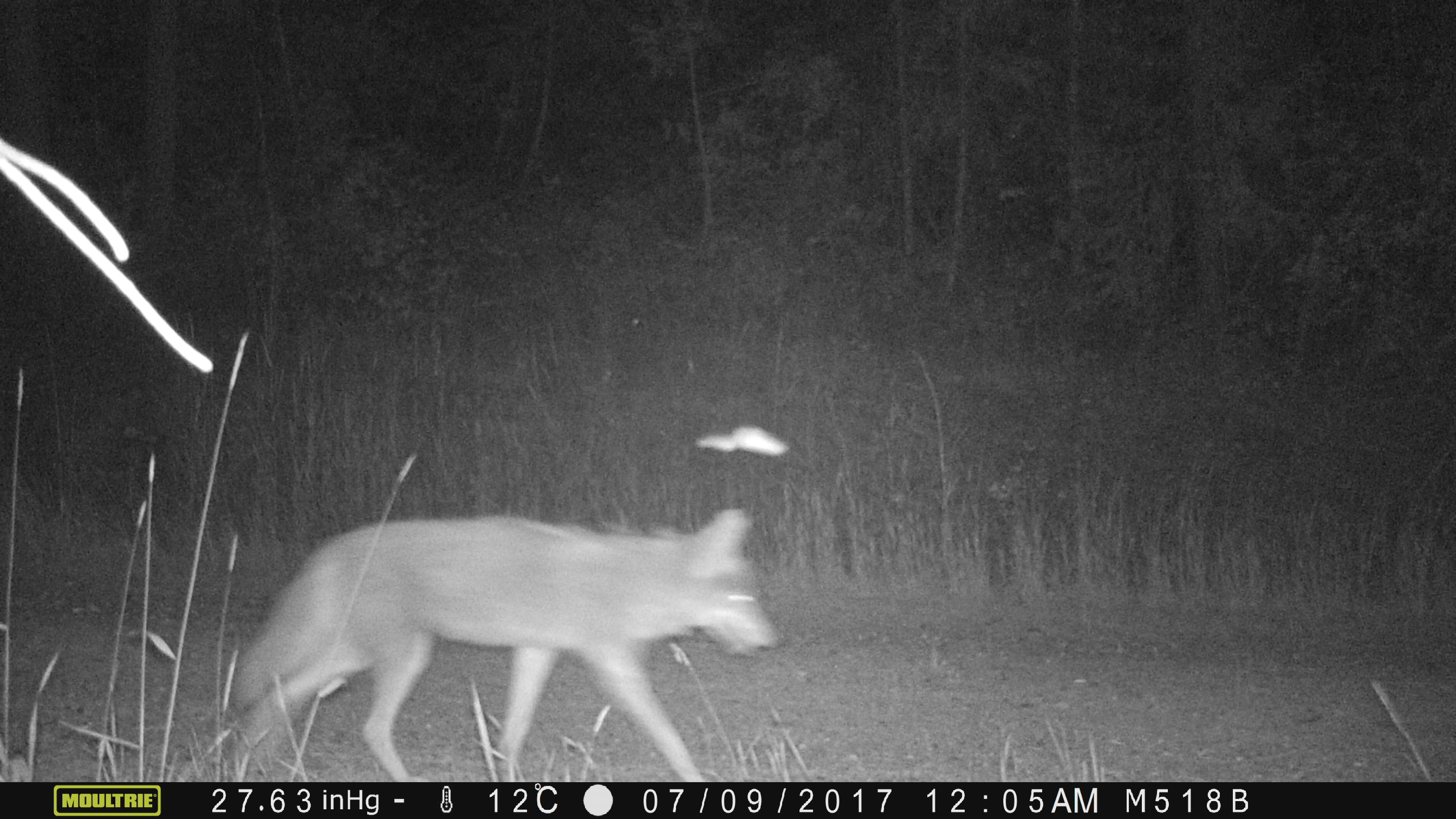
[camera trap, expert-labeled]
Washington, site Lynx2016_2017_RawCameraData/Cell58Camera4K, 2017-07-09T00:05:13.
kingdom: Animalia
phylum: Chordata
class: Mammalia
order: Carnivora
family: Canidae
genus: Canis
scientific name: Canis latrans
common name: coyote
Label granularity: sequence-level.